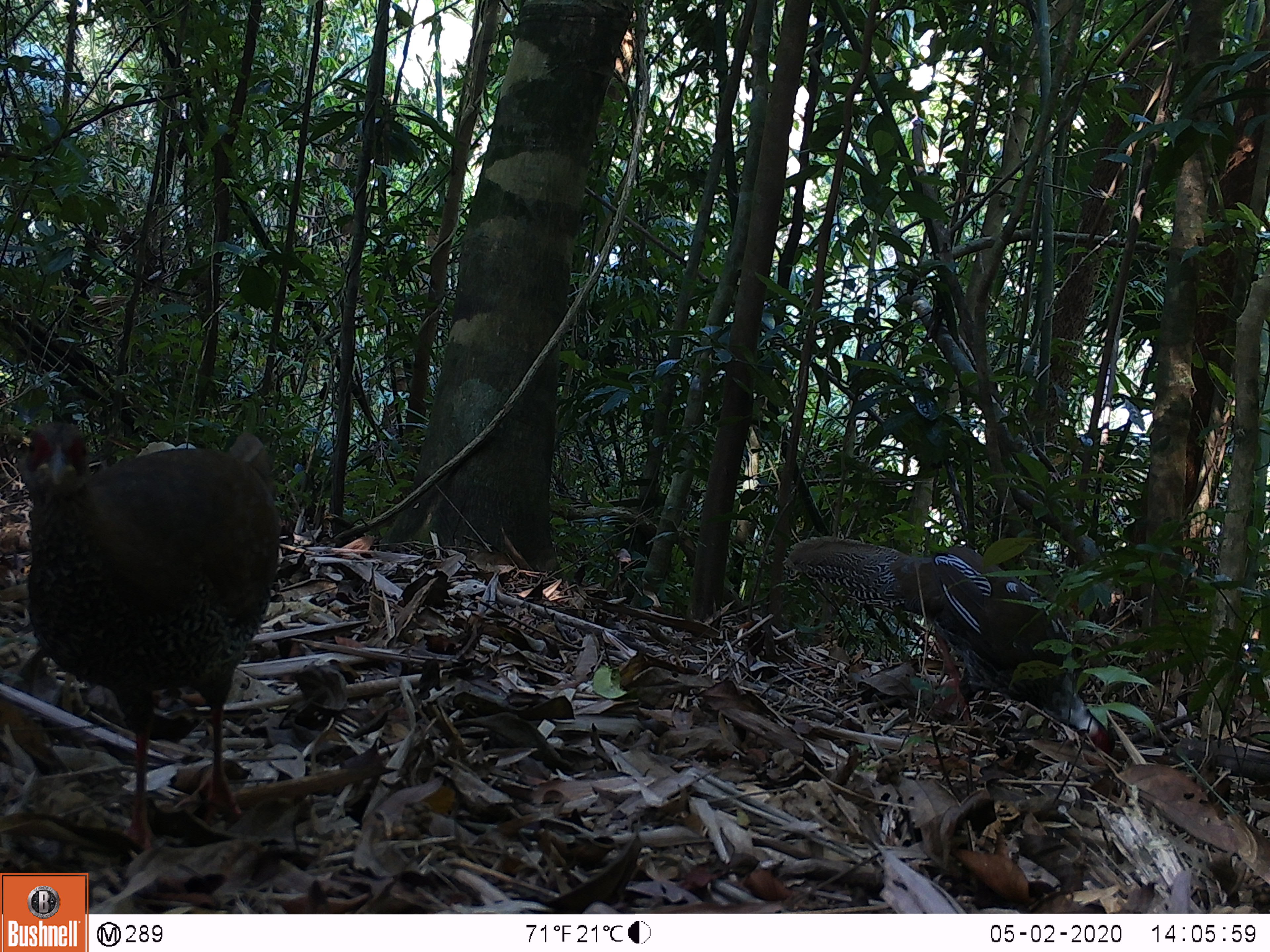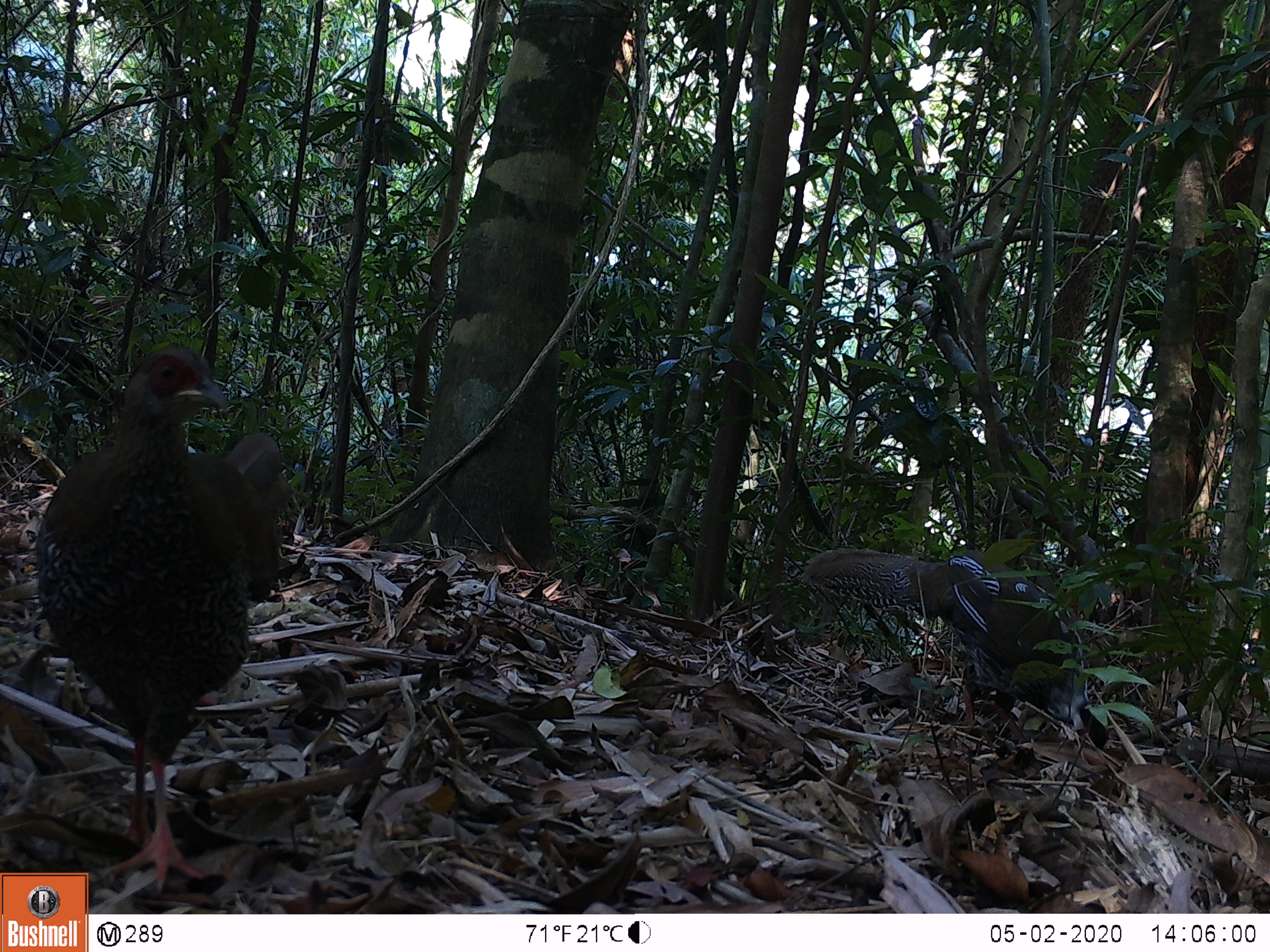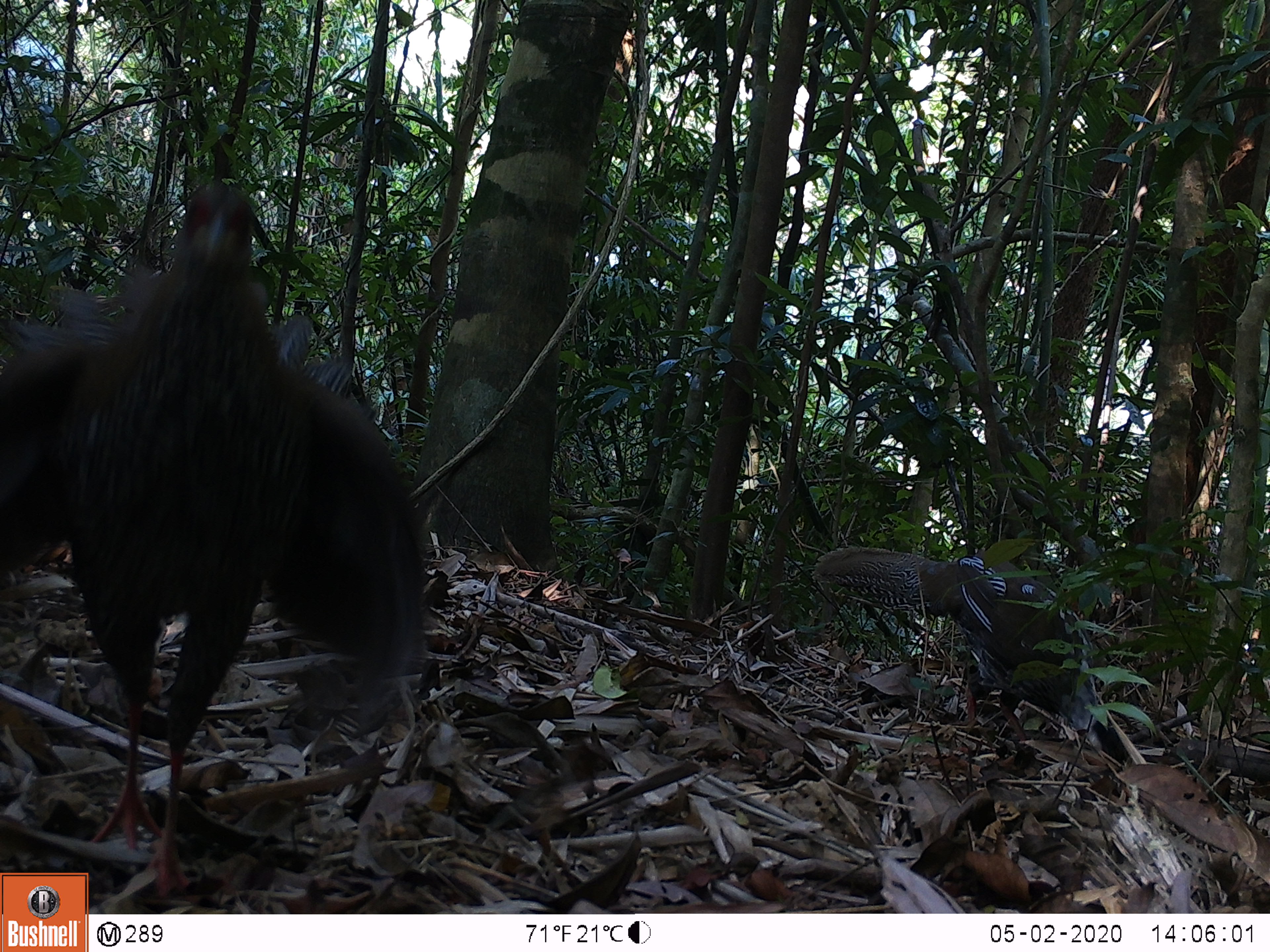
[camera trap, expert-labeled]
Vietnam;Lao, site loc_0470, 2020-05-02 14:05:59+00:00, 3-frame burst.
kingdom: Animalia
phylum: Chordata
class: Aves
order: Galliformes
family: Phasianidae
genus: Lophura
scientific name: Lophura nycthemera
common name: silver pheasant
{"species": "silver pheasant (Lophura nycthemera)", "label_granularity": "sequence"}